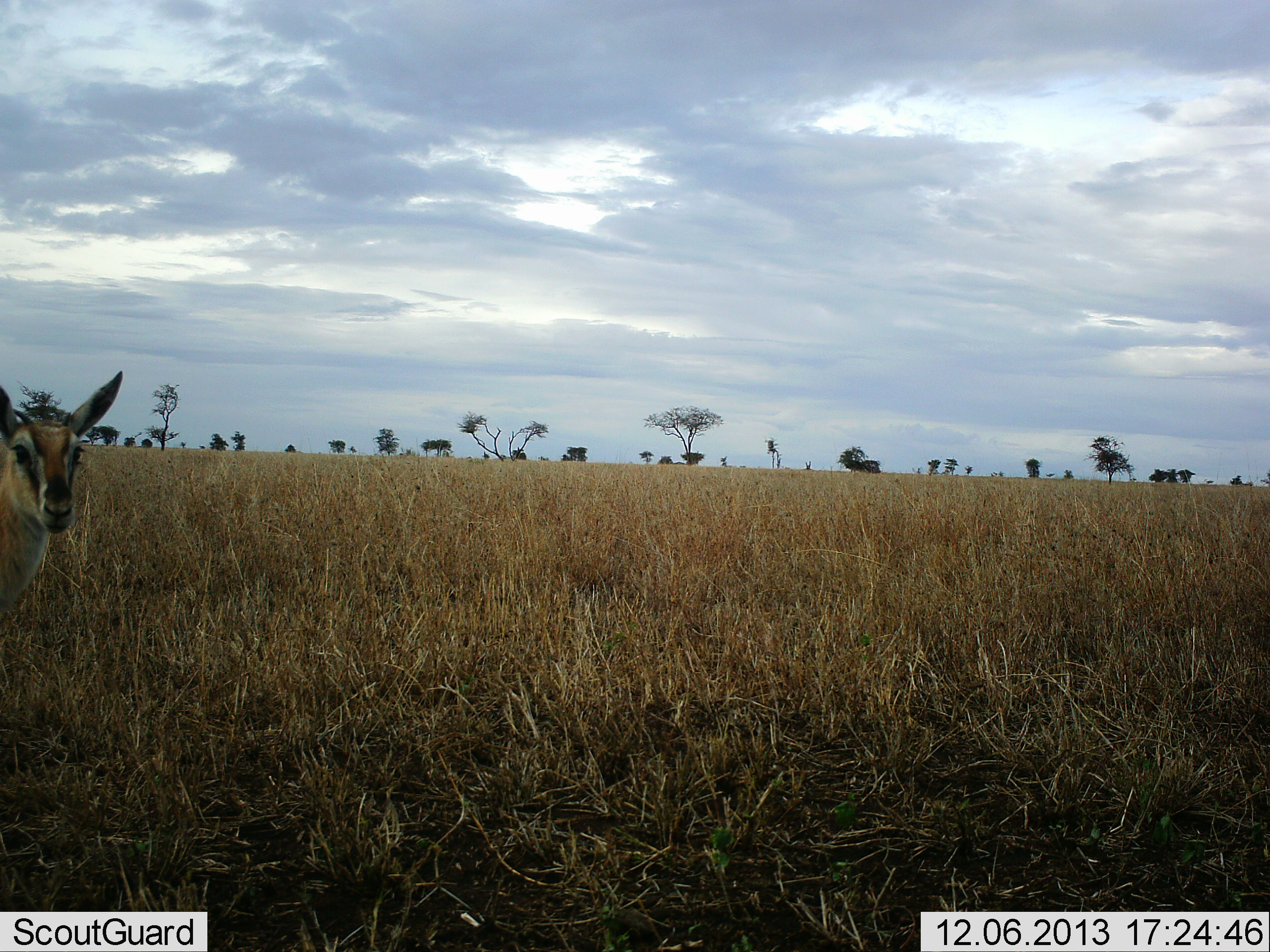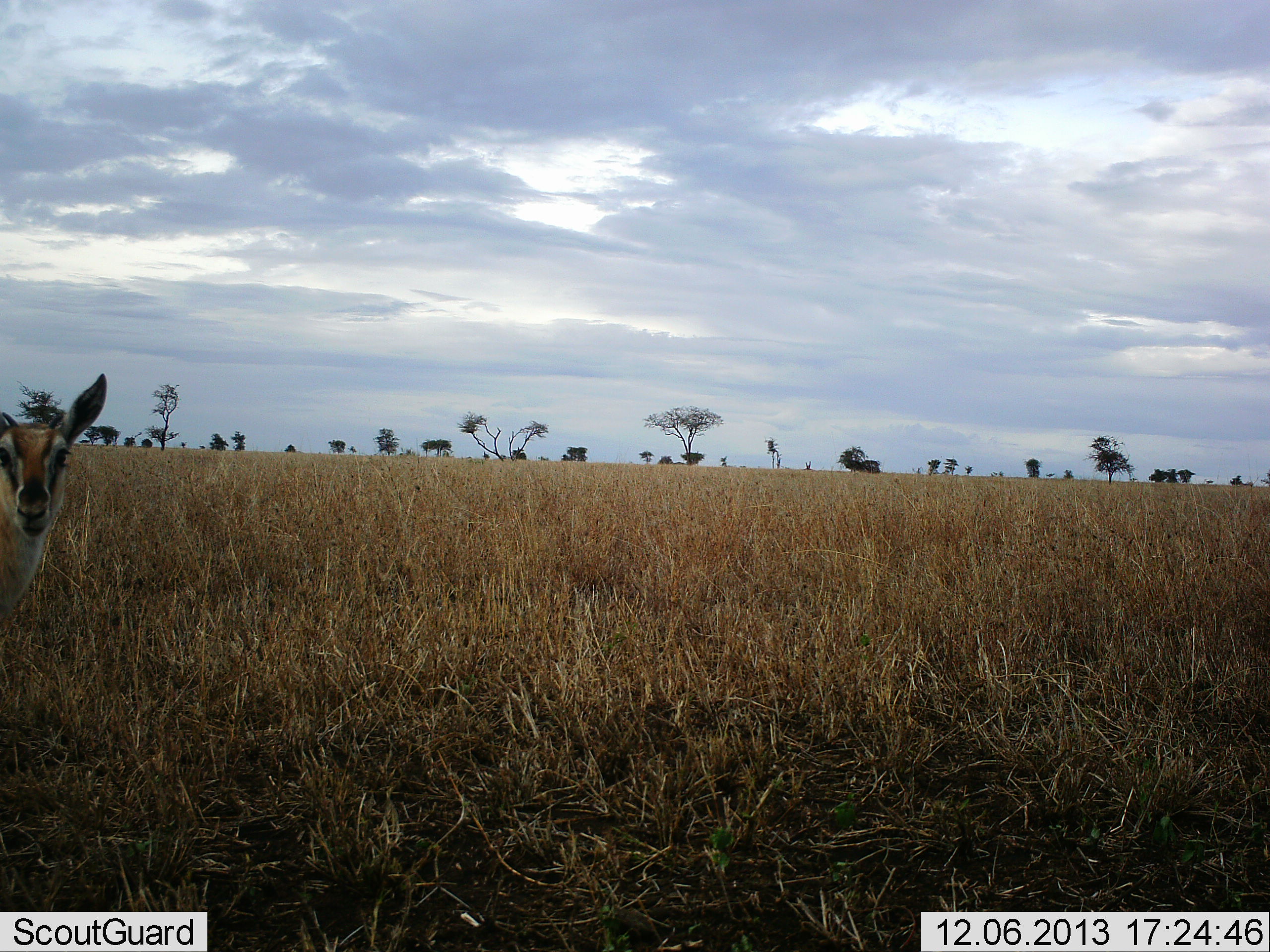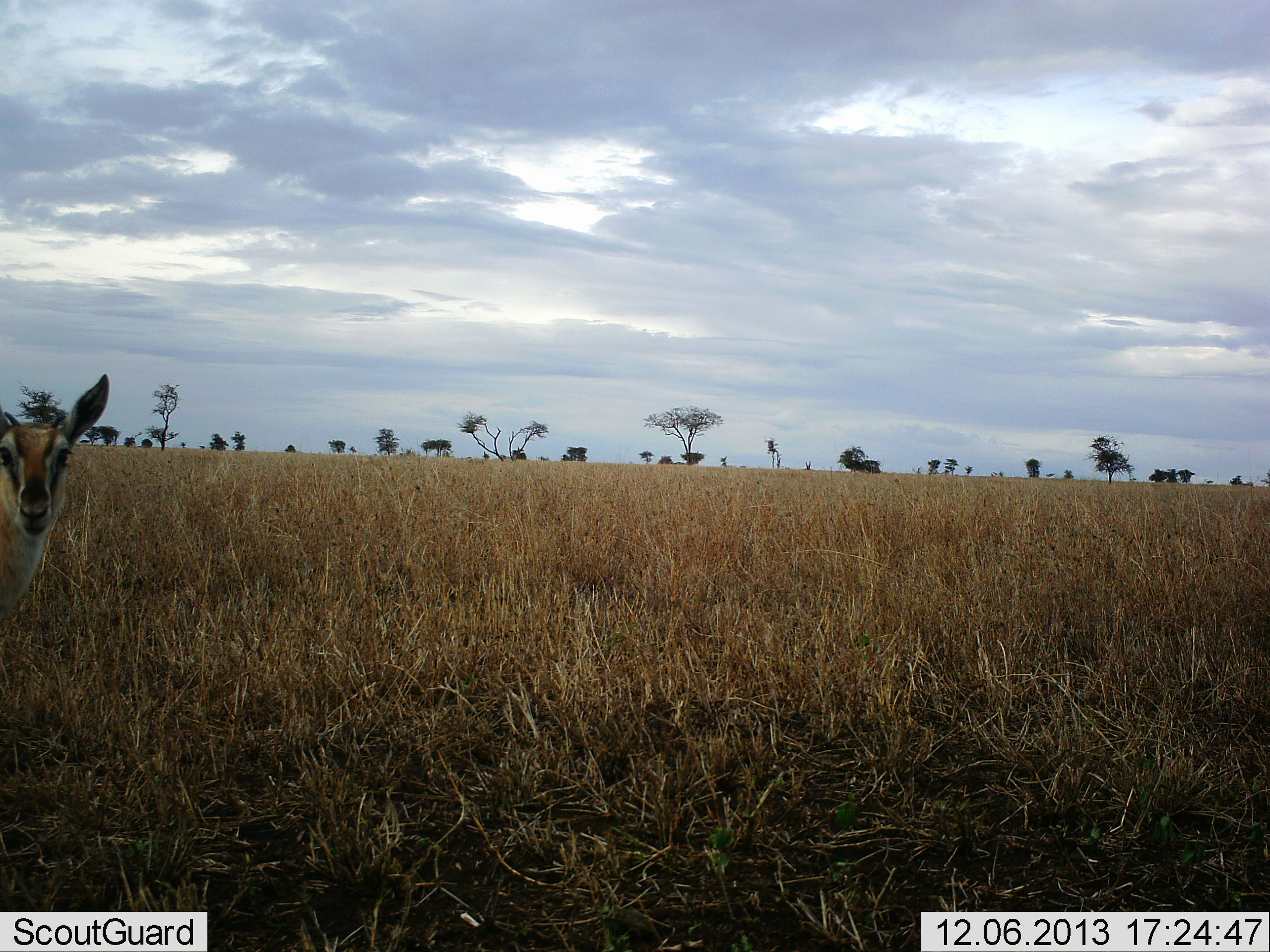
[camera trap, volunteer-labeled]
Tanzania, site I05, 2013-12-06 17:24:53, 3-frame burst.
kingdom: Animalia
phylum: Chordata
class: Mammalia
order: Artiodactyla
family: Bovidae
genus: Eudorcas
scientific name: Eudorcas thomsonii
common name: thomson's gazelle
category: gazellethomsons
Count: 1.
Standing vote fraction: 90%.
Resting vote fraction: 0%.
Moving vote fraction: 10%.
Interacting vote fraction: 0%.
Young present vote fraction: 0%.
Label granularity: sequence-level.